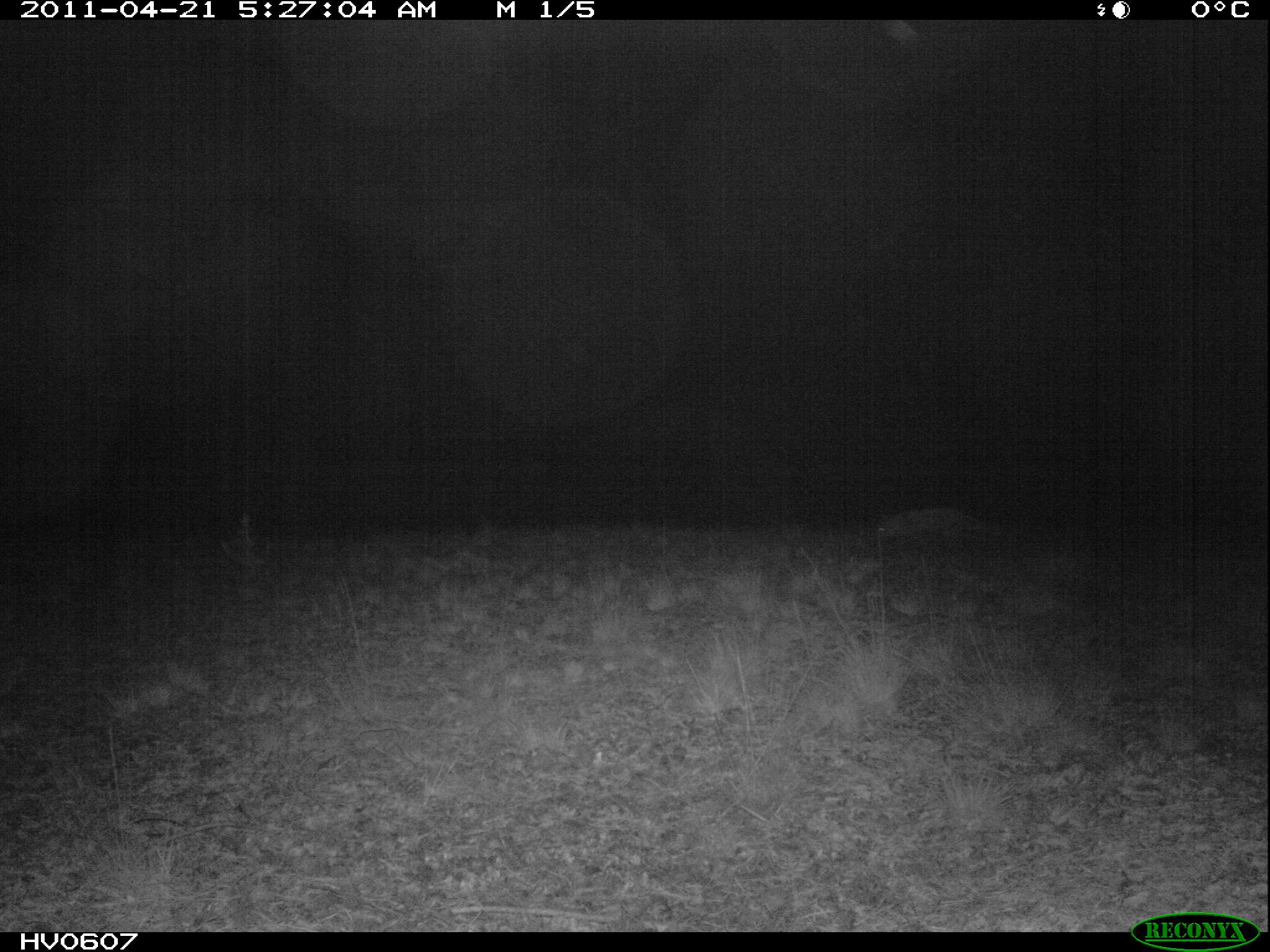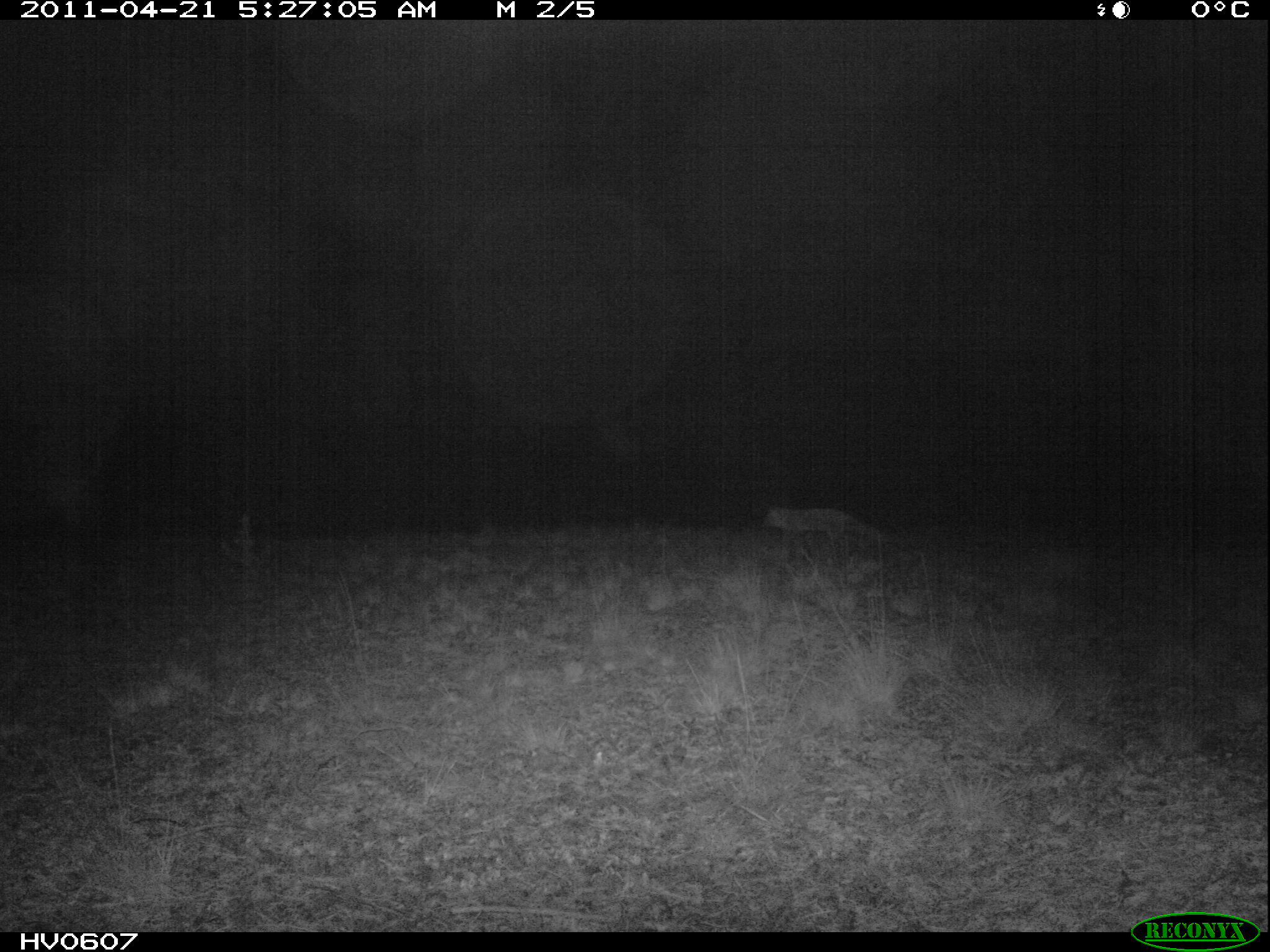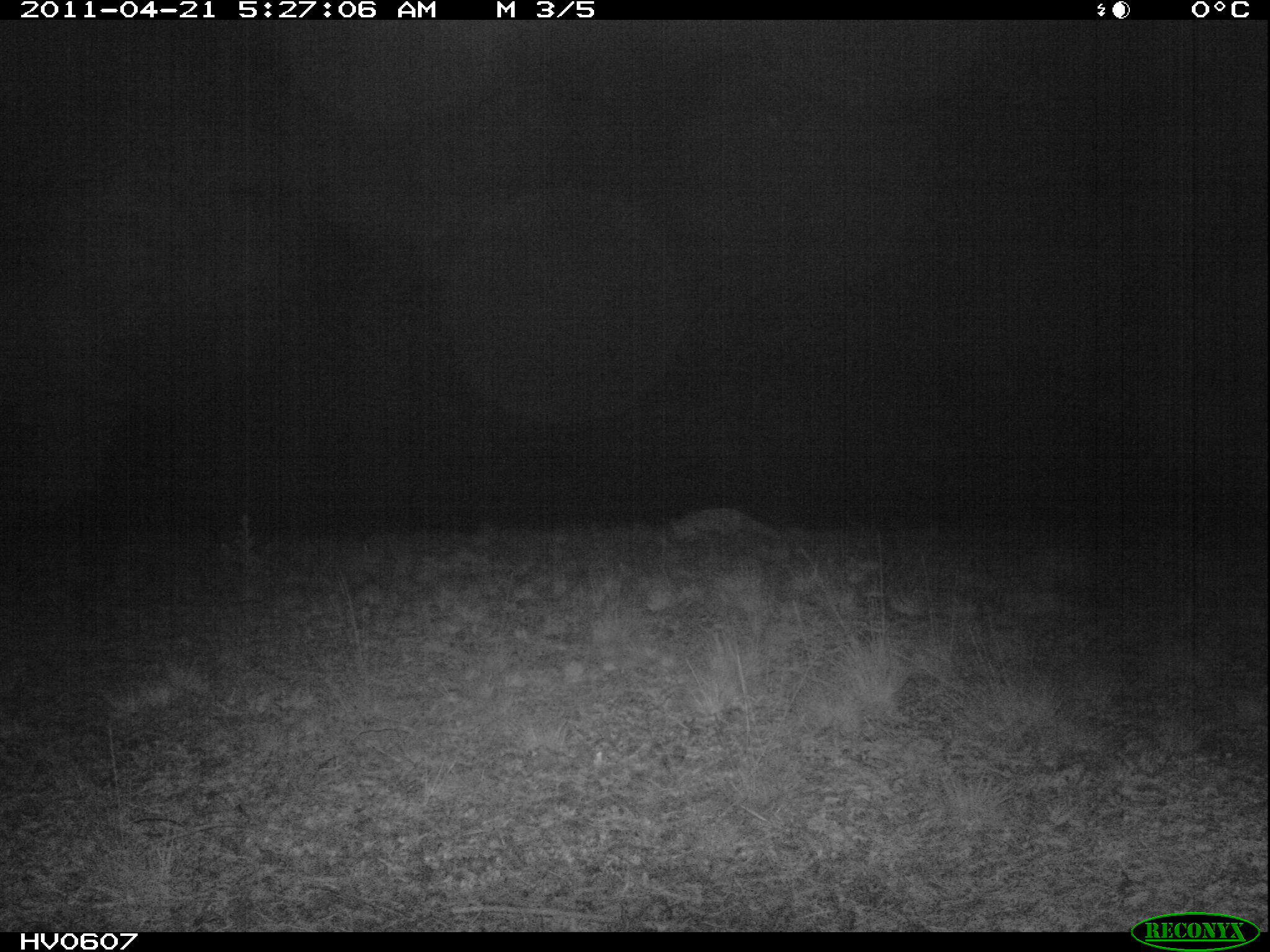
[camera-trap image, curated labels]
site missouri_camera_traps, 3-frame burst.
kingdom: Animalia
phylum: Chordata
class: Mammalia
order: Carnivora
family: Canidae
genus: Vulpes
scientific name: Vulpes vulpes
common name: red fox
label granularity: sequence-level